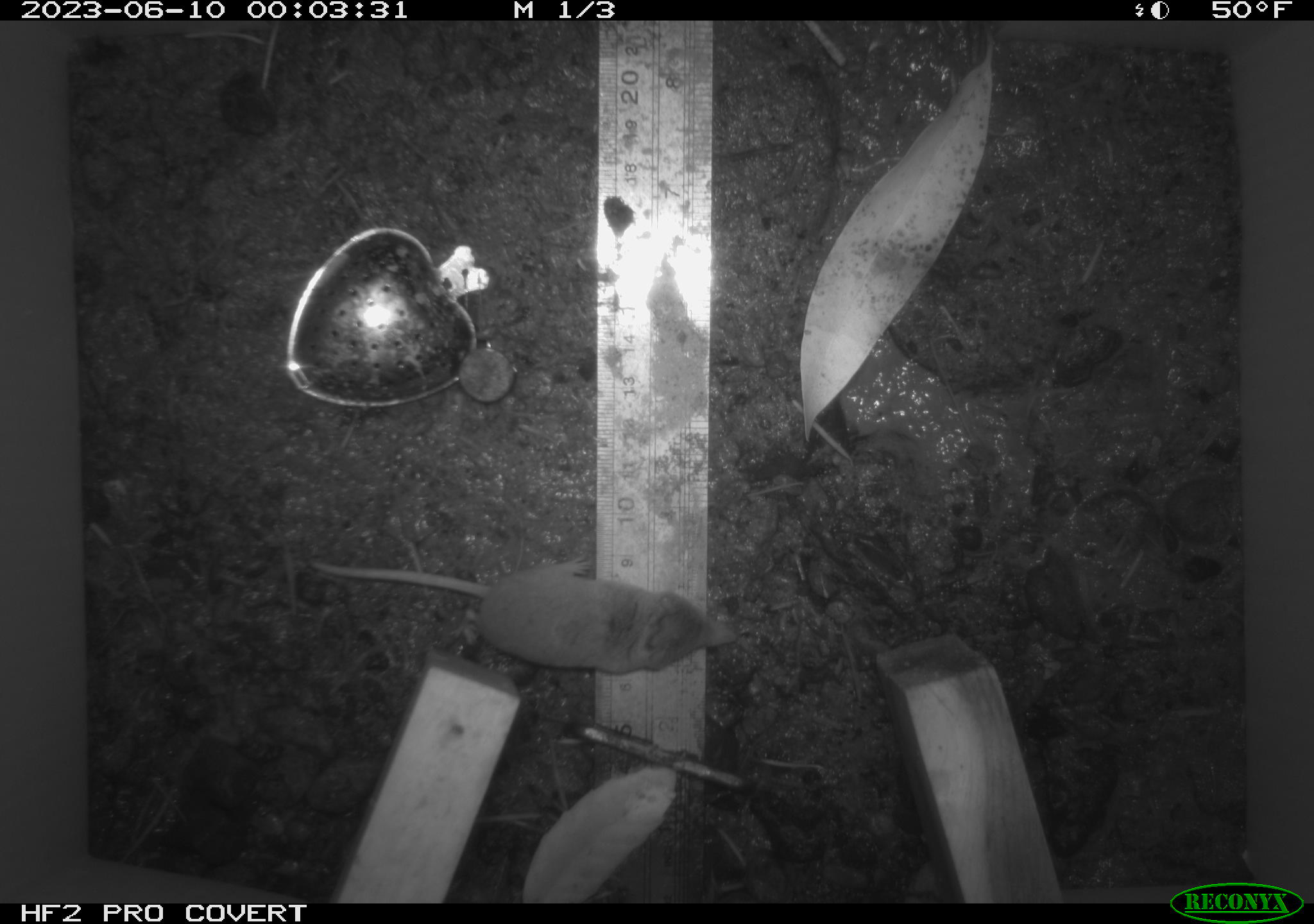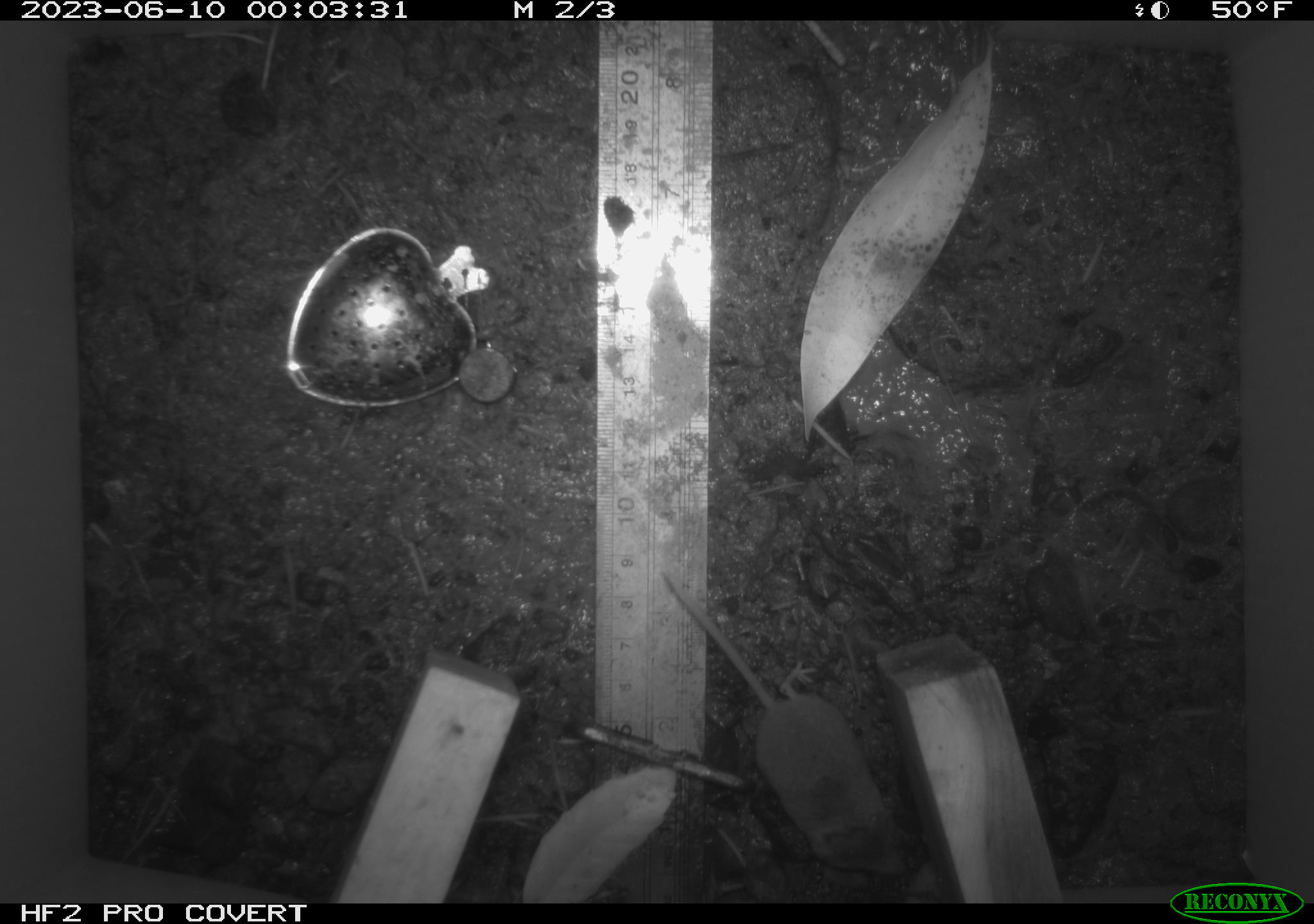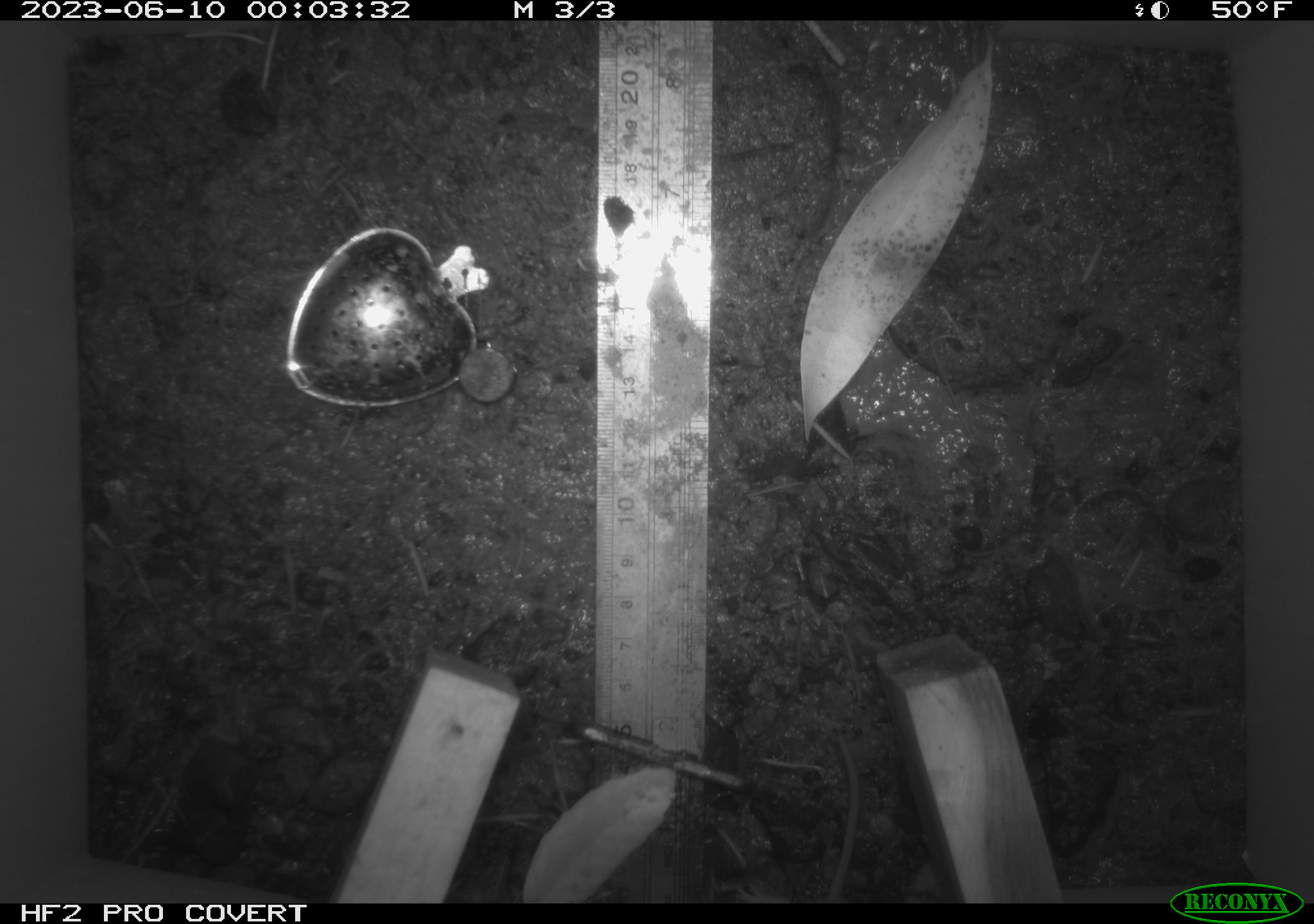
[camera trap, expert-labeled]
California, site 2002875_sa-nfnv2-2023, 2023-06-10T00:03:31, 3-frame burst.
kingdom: Animalia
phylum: Chordata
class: Mammalia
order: Eulipotyphla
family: Soricidae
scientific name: Soricidae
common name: shrews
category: soricidae family